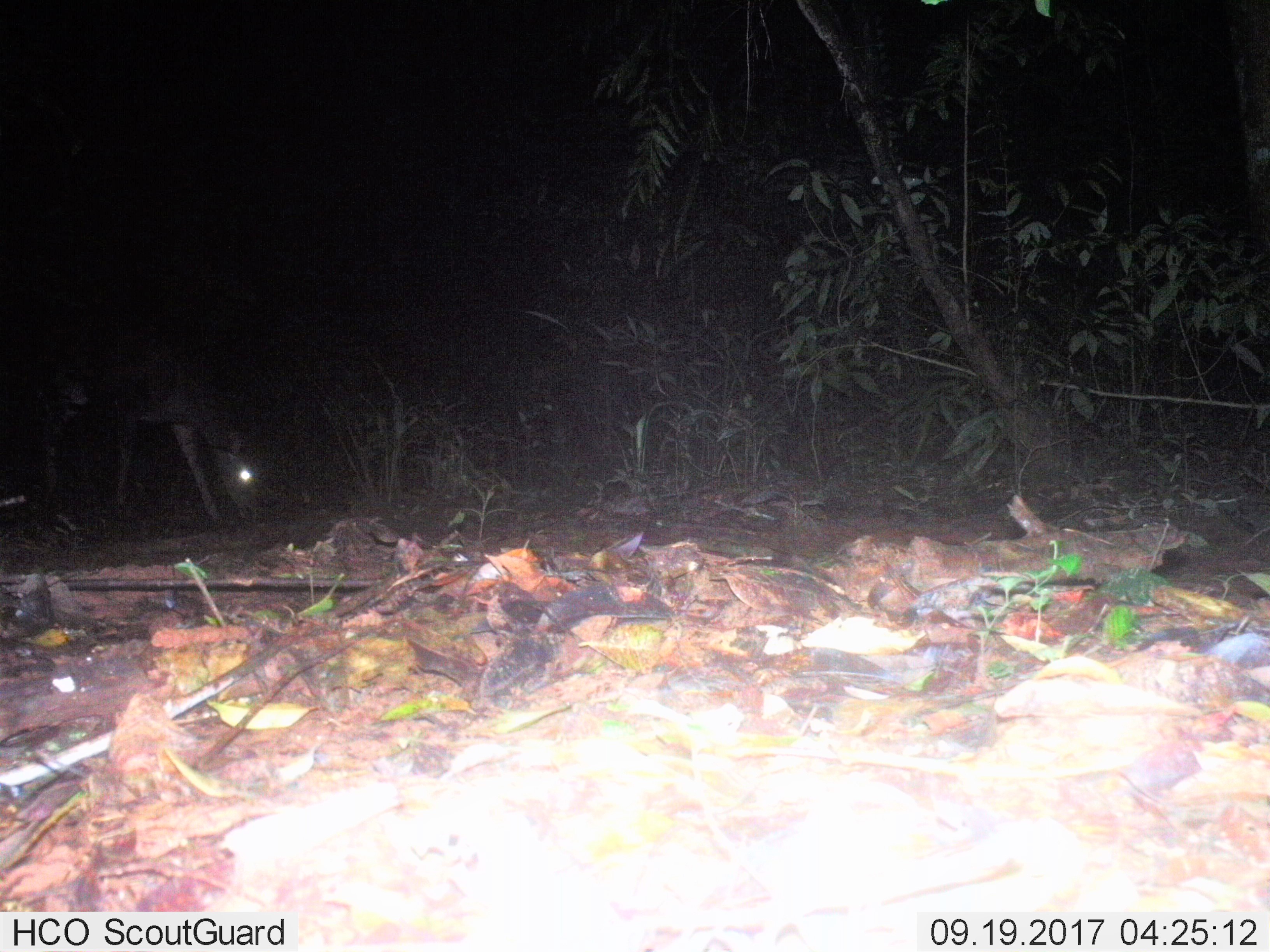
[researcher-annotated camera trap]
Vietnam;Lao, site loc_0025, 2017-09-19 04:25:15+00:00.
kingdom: Animalia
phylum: Chordata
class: Mammalia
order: Artiodactyla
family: Cervidae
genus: Rusa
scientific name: Rusa unicolor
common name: sambar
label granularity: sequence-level